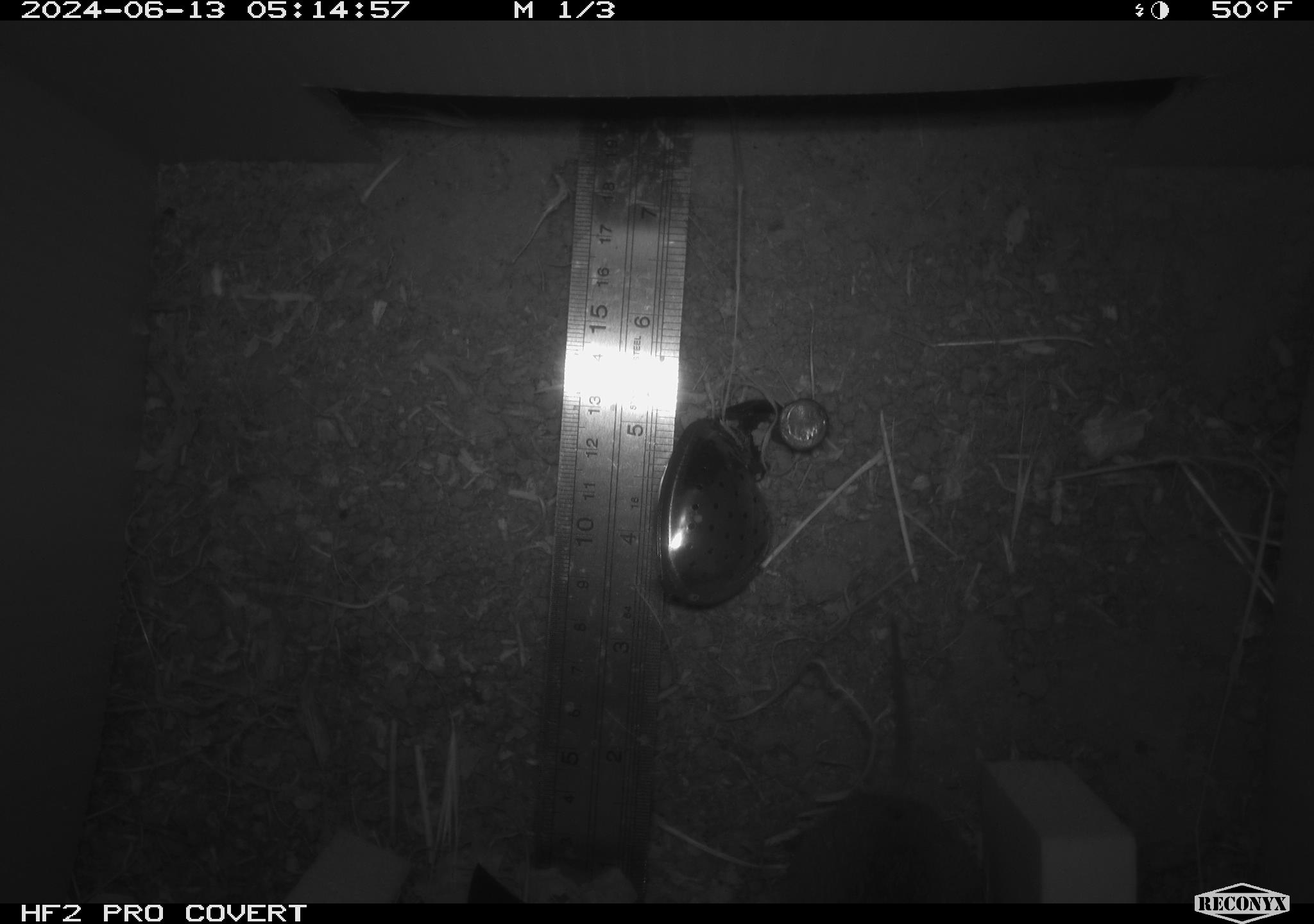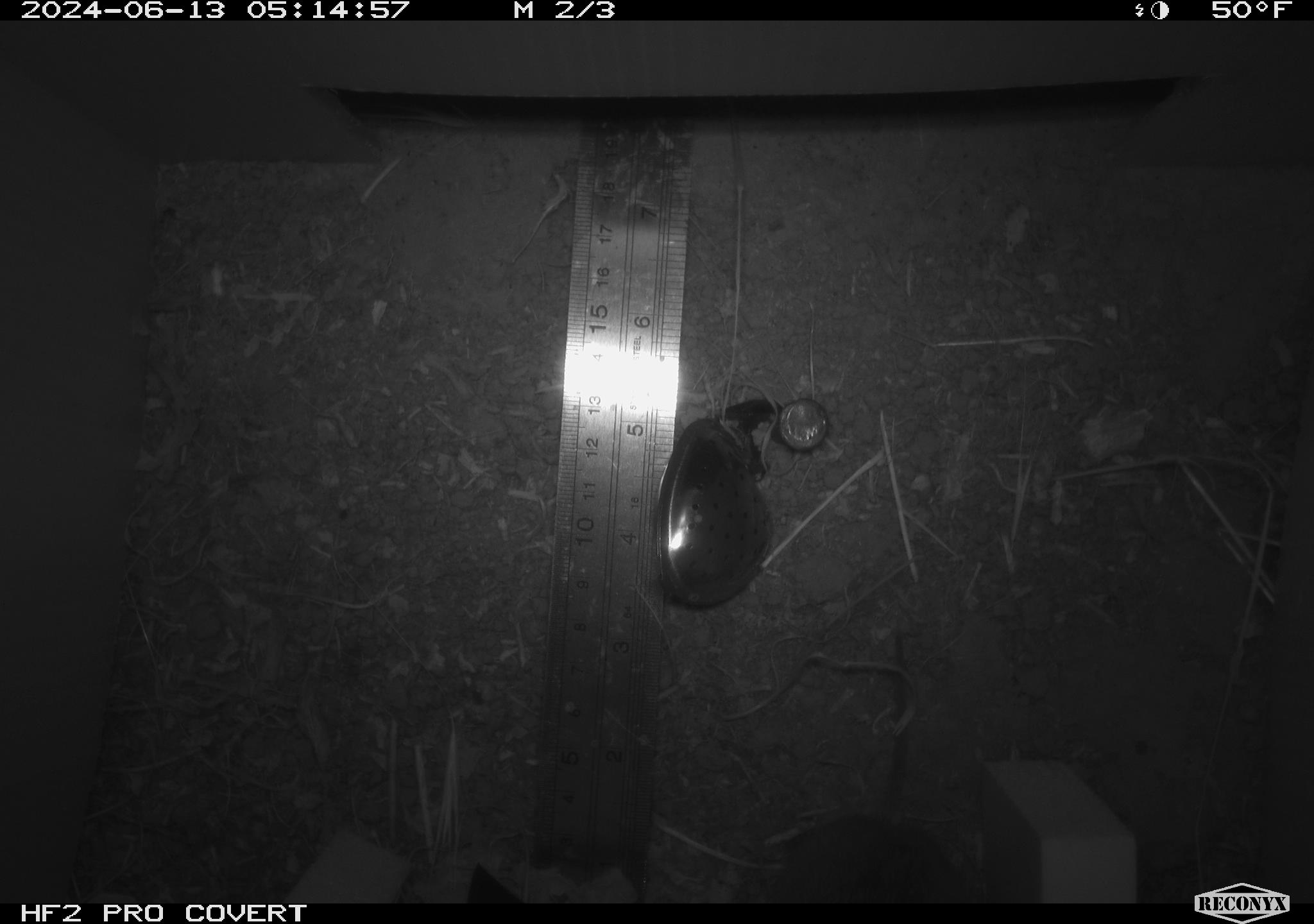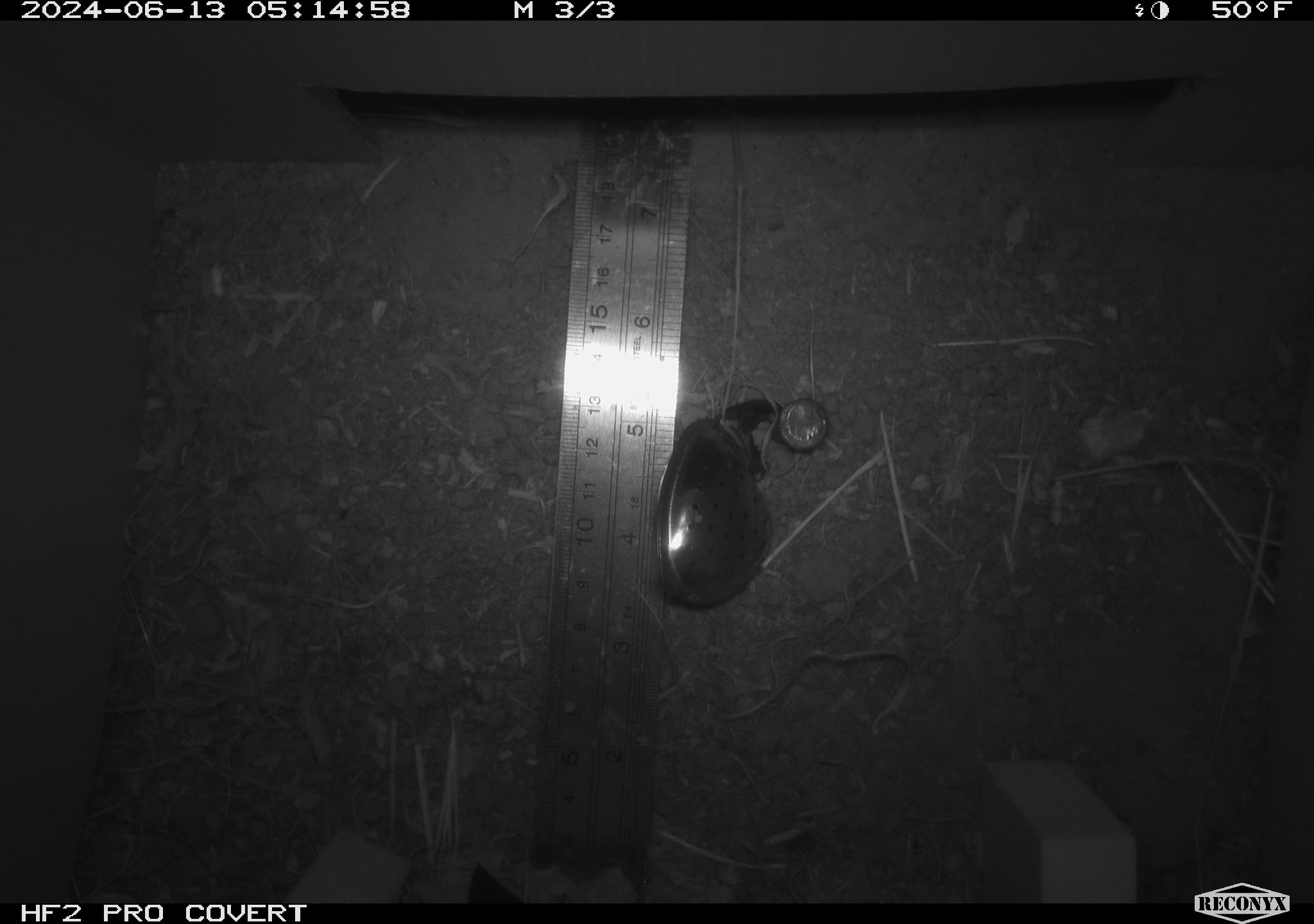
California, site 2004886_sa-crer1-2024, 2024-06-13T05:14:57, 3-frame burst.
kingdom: Animalia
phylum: Chordata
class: Mammalia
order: Rodentia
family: Cricetidae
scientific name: Arvicolinae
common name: voles, lemmings, and muskrats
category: arvicolinae subfamily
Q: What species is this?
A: Arvicolinae subfamily (voles, lemmings, and muskrats) (Arvicolinae).